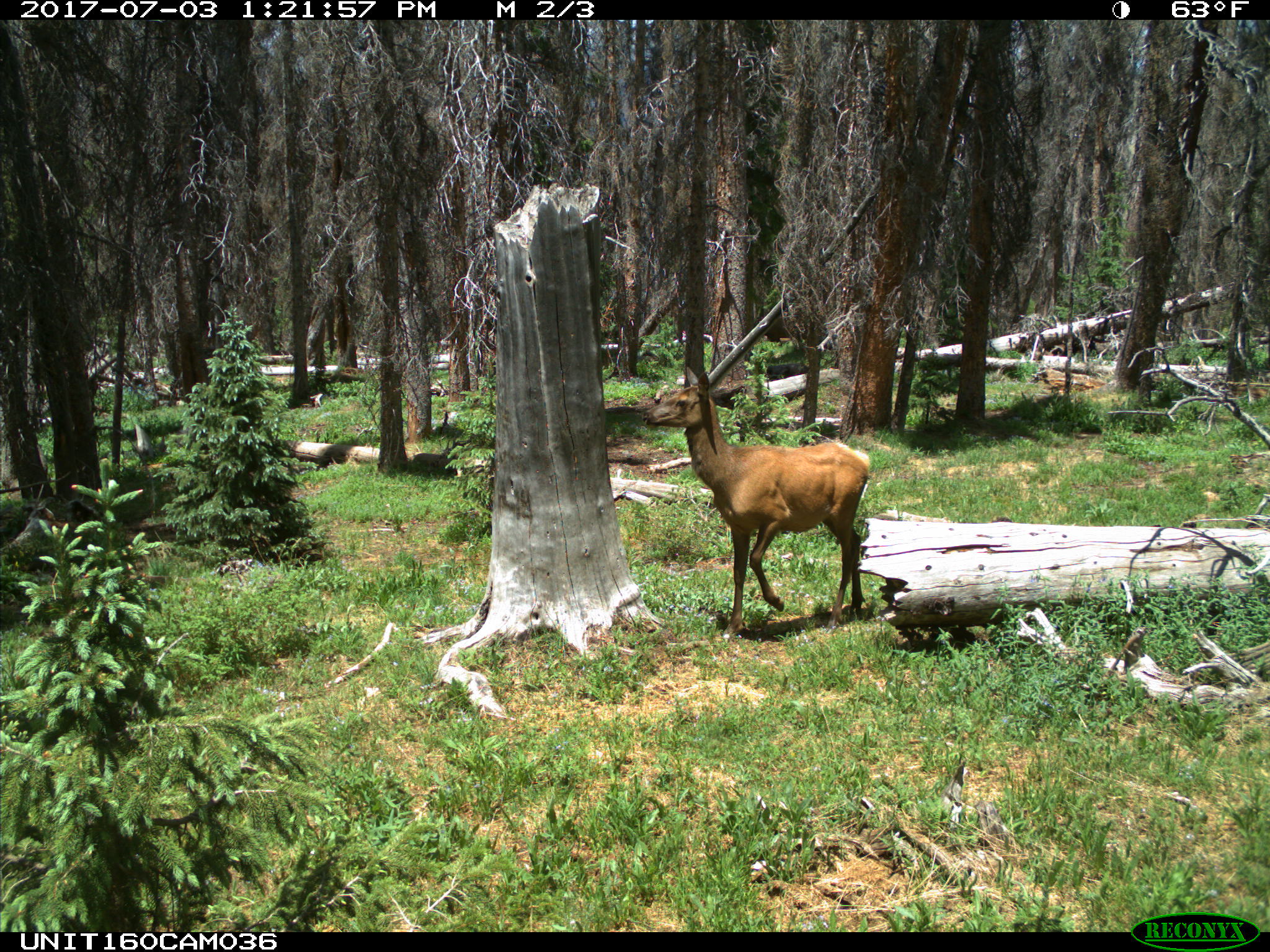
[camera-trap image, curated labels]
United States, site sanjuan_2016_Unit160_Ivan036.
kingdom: Animalia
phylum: Chordata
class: Mammalia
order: Artiodactyla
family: Cervidae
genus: Cervus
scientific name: Cervus elaphus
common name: red deer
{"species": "Cervus elaphus (red deer)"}